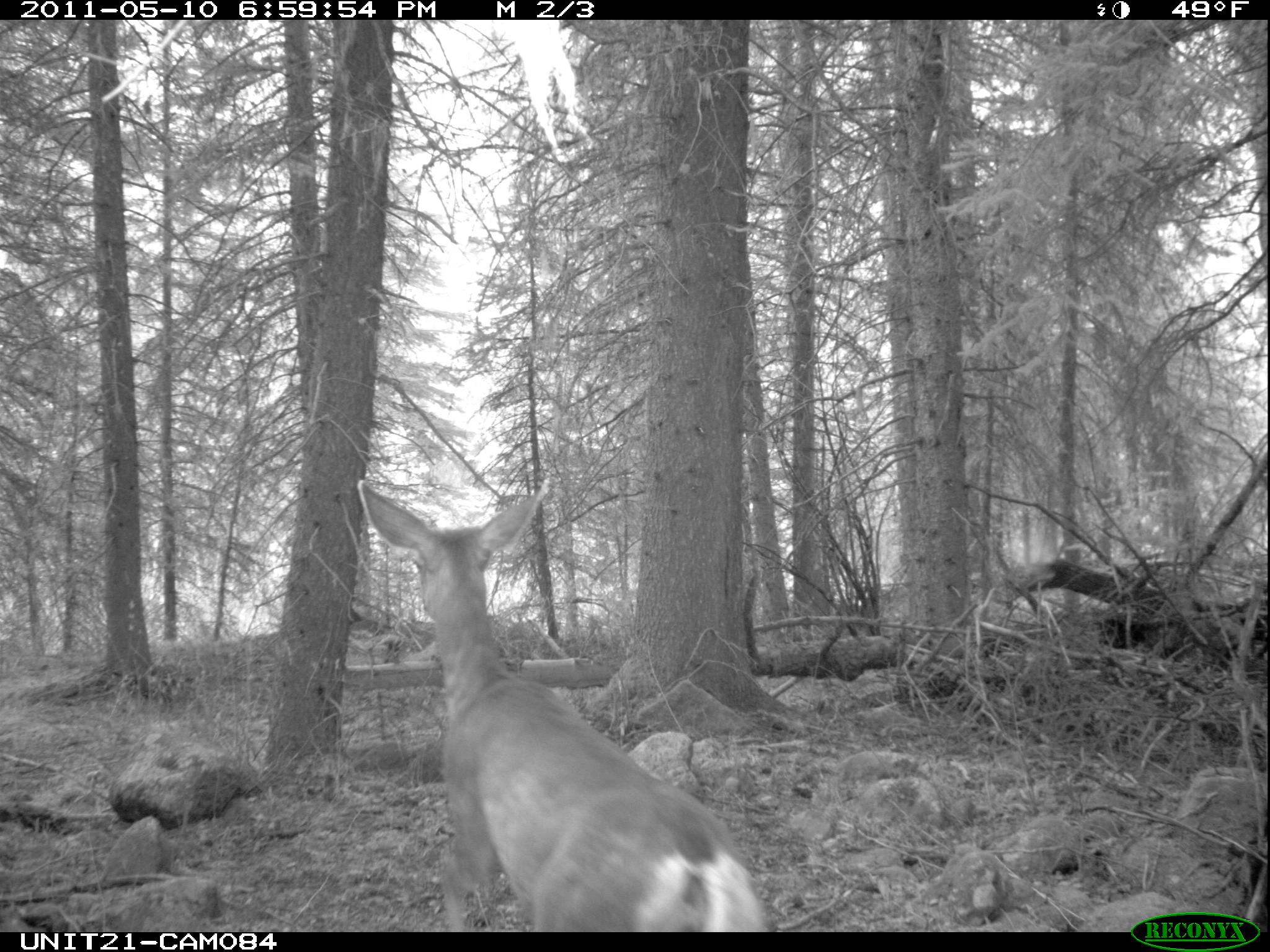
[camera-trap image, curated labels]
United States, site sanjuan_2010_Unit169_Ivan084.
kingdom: Animalia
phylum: Chordata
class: Mammalia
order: Artiodactyla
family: Cervidae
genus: Odocoileus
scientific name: Odocoileus hemionus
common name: mule deer